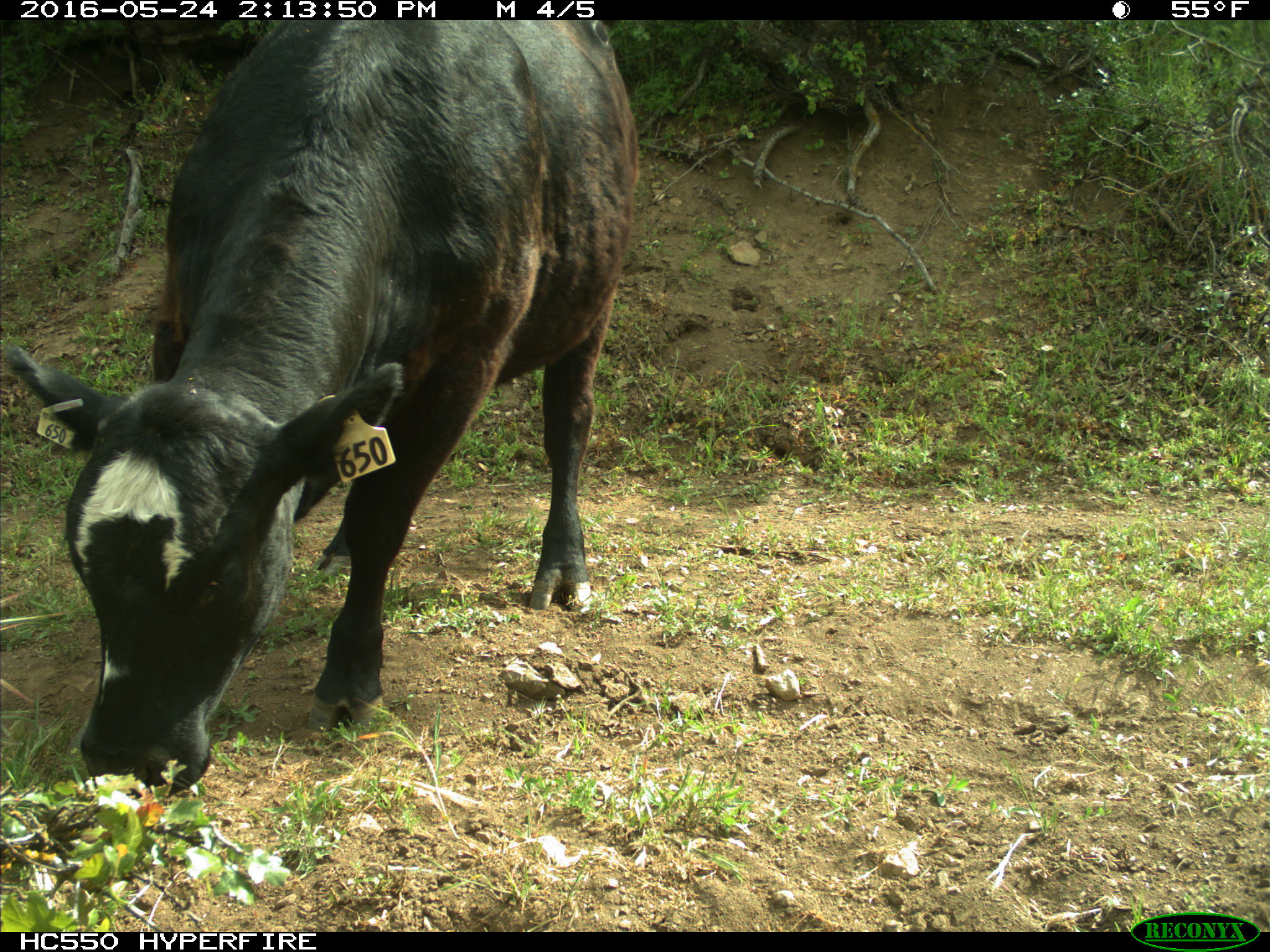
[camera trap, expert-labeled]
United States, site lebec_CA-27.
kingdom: Animalia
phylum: Chordata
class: Mammalia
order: Artiodactyla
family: Bovidae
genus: Bos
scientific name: Bos taurus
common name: domestic cow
Bos taurus (domestic cow).